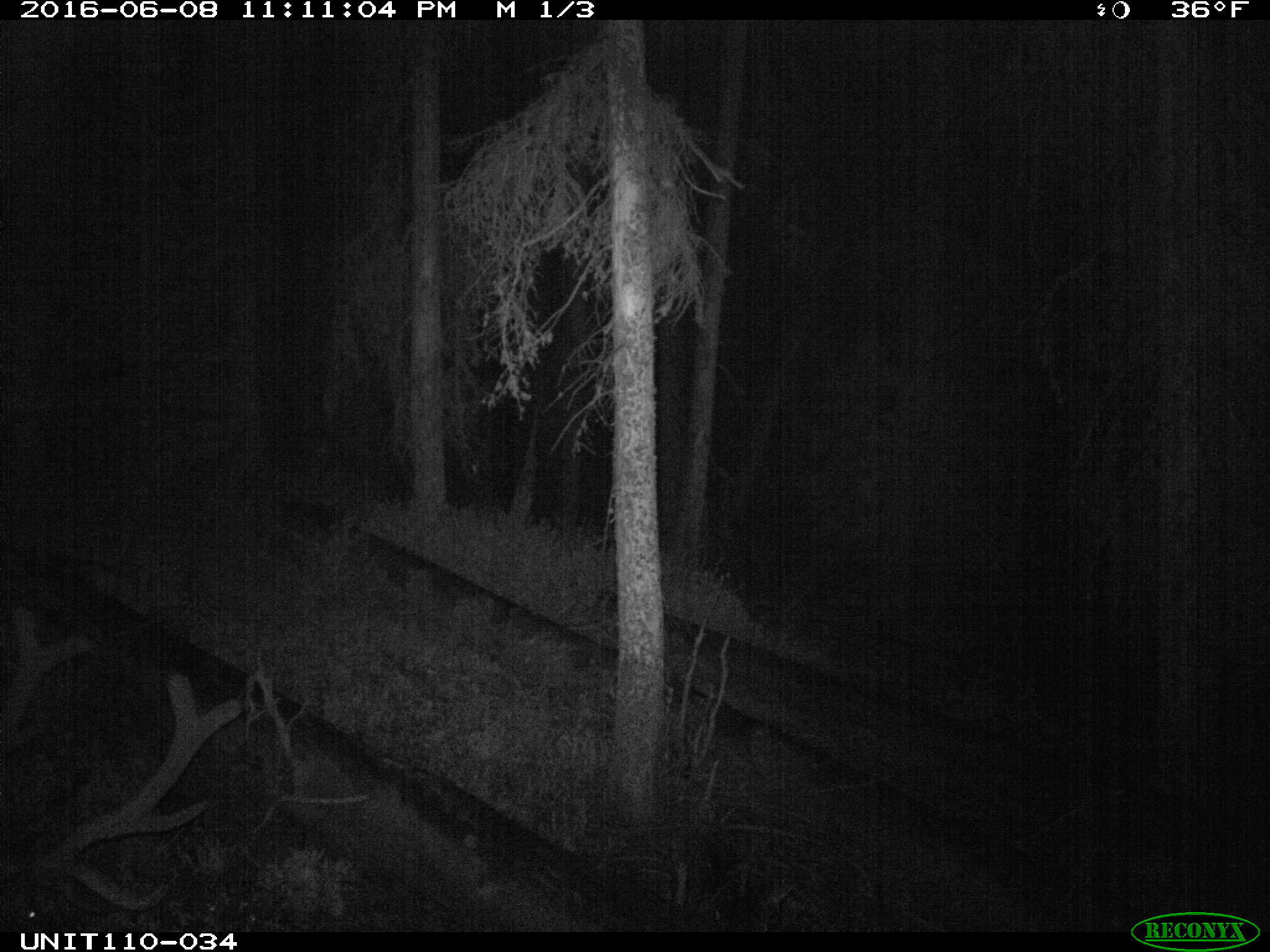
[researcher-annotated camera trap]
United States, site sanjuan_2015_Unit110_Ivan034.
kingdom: Animalia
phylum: Chordata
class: Mammalia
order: Artiodactyla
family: Cervidae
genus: Cervus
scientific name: Cervus elaphus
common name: red deer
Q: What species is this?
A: Cervus elaphus (red deer).